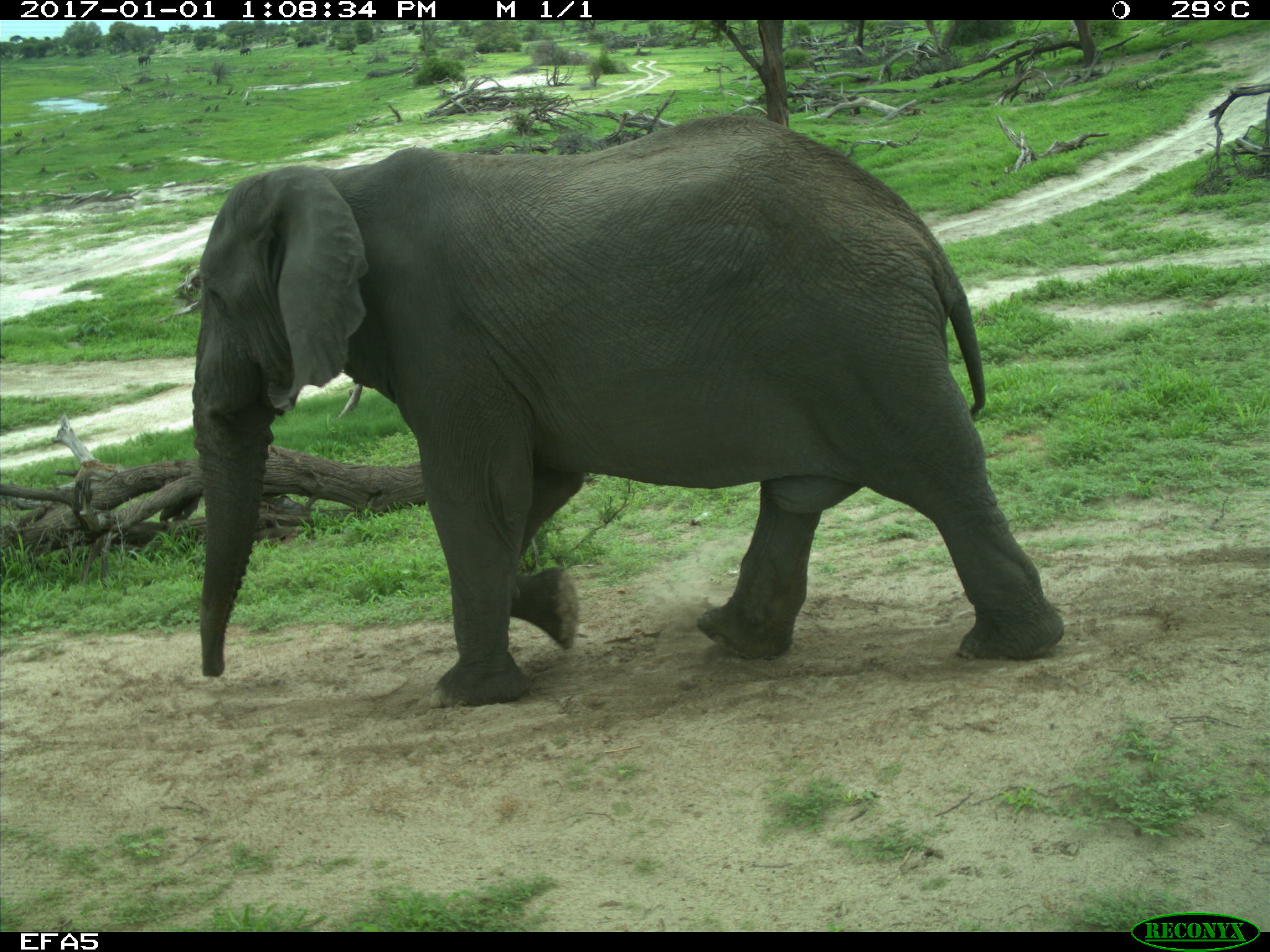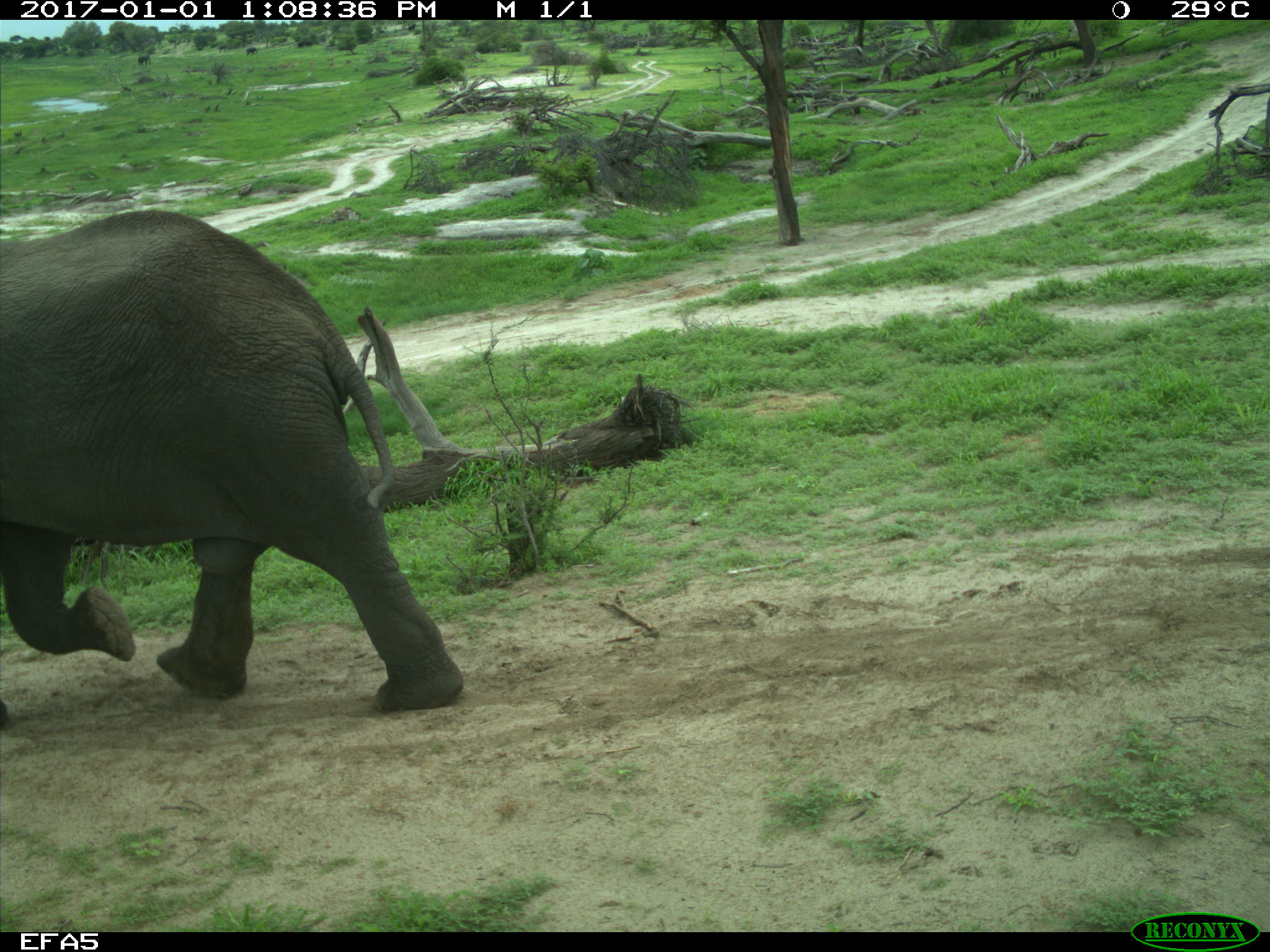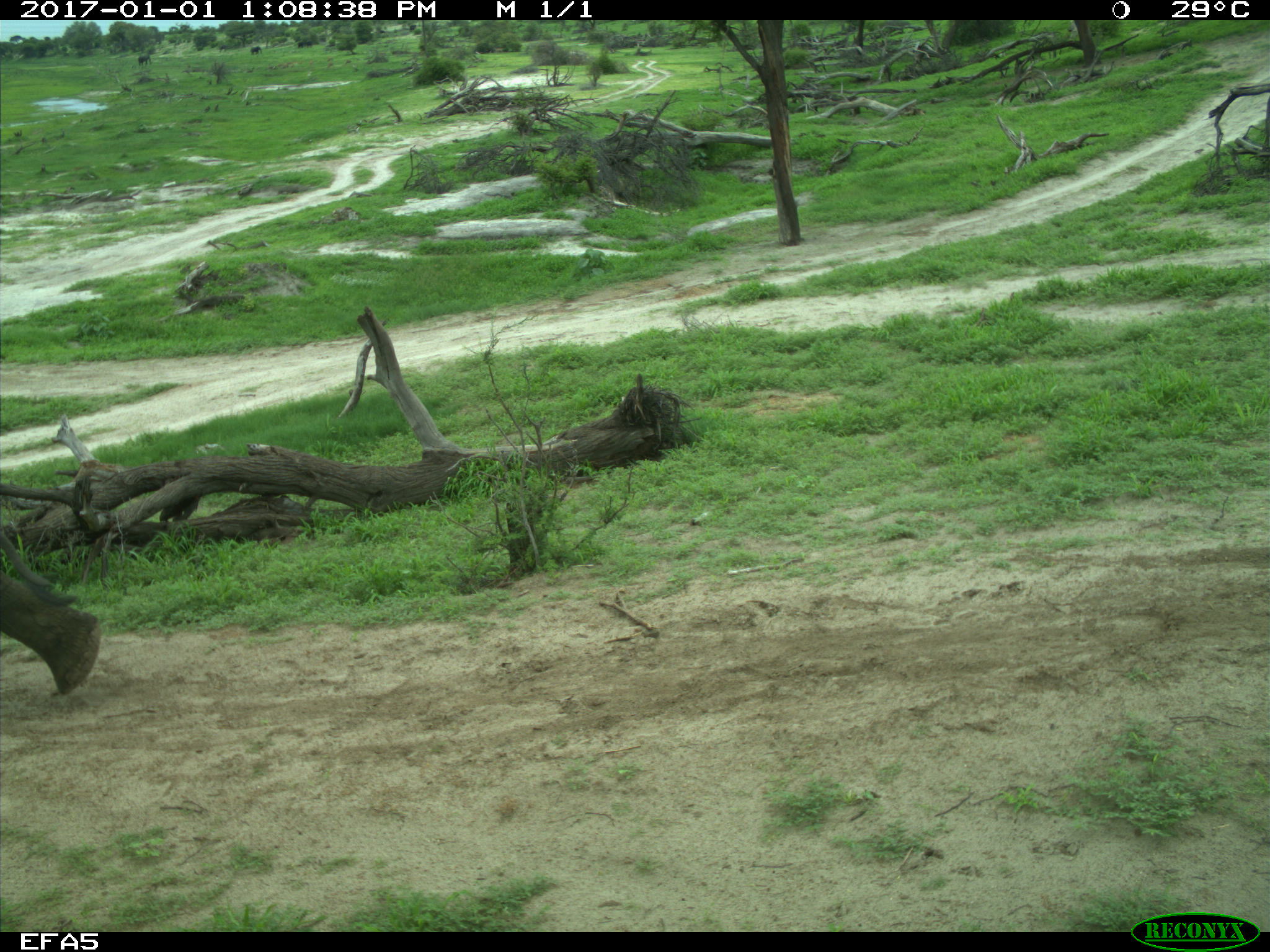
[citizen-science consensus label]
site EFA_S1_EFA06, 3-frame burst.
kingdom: Animalia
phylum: Chordata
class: Mammalia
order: Proboscidea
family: Elephantidae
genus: Loxodonta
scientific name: Loxodonta africana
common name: african bush elephant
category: elephant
Elephant (african bush elephant) (Loxodonta africana), count 1. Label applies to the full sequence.